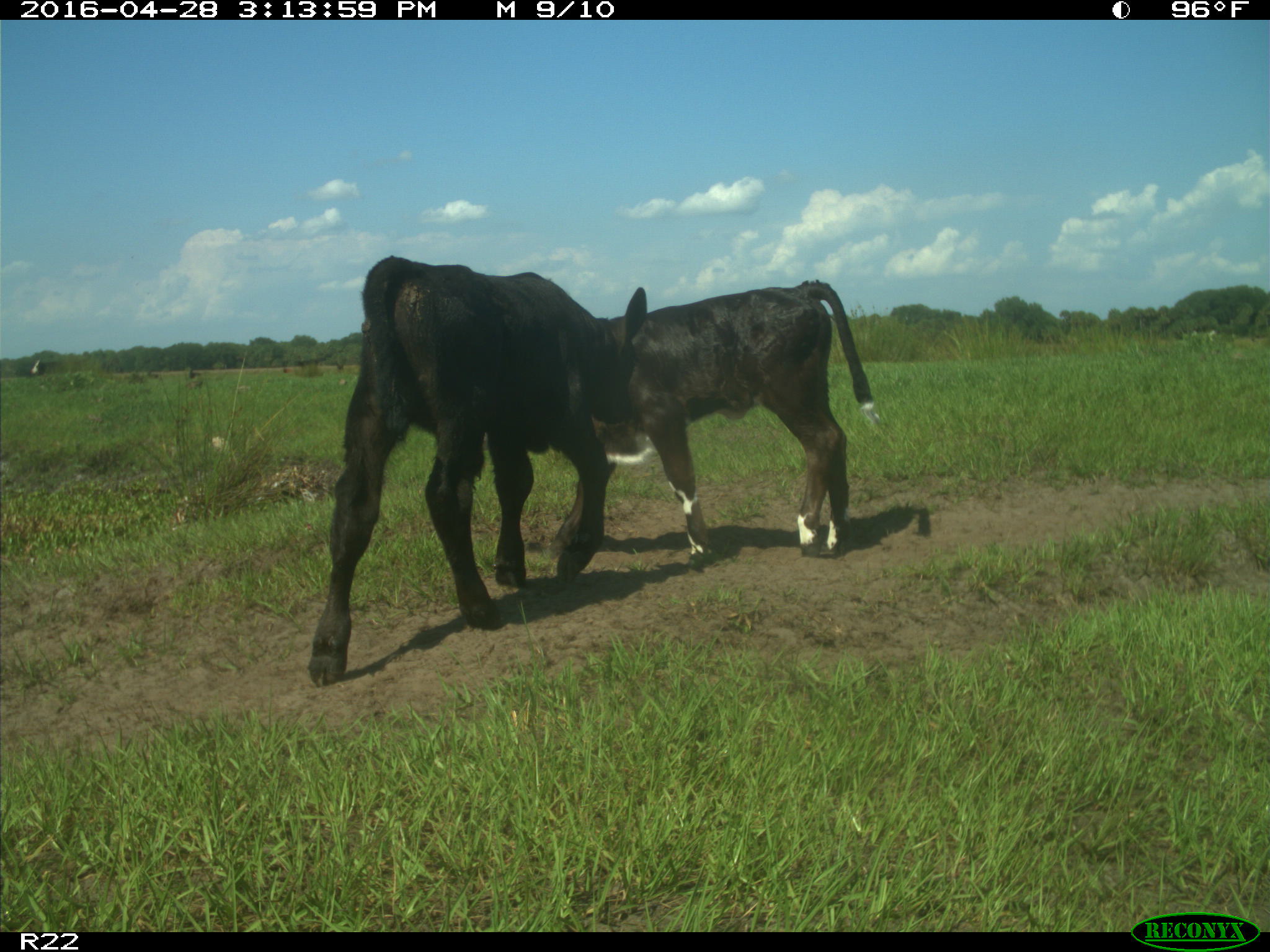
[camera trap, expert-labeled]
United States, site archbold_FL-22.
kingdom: Animalia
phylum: Chordata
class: Mammalia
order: Artiodactyla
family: Bovidae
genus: Bos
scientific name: Bos taurus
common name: domestic cow